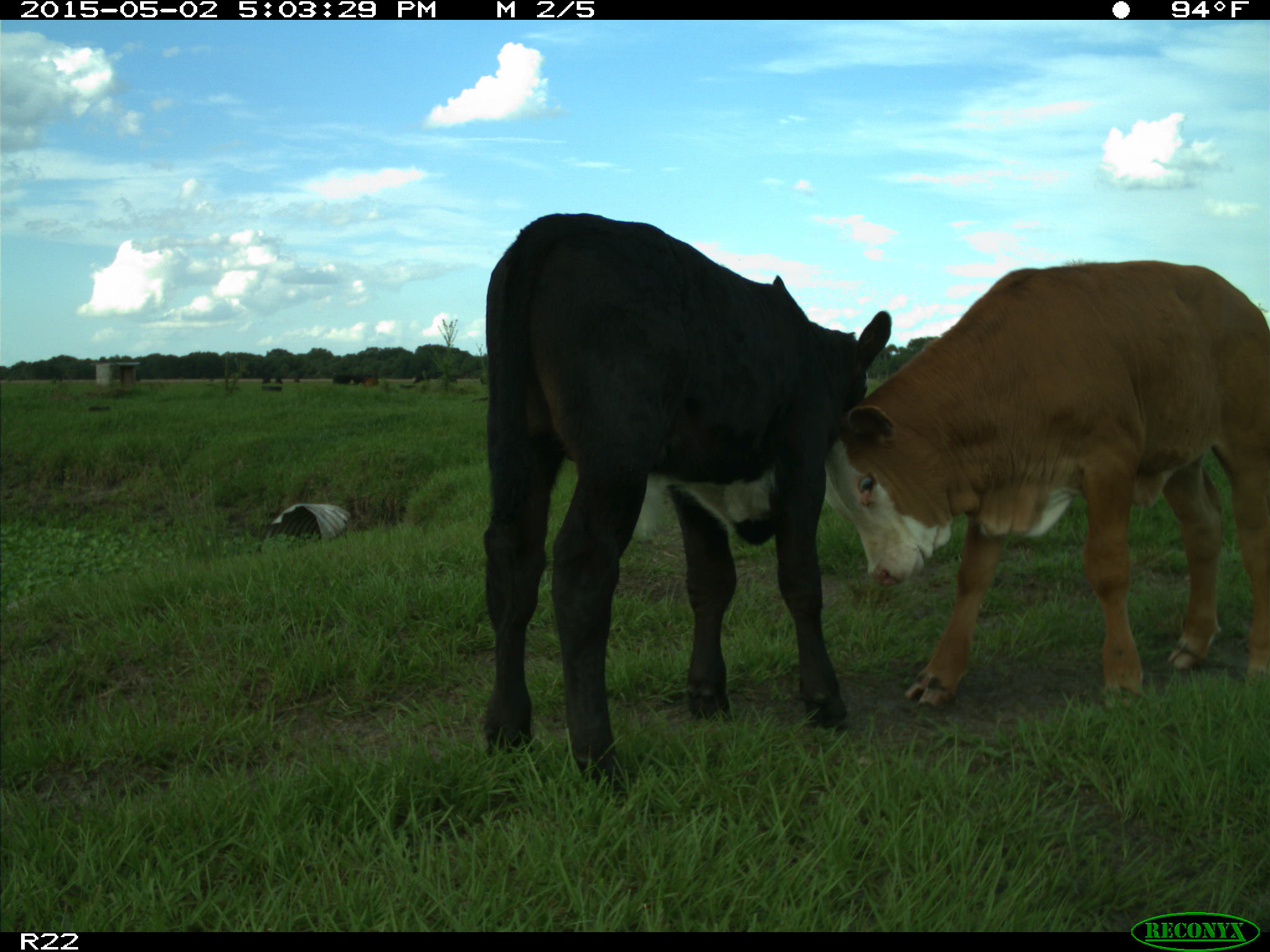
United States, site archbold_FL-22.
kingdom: Animalia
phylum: Chordata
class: Mammalia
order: Artiodactyla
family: Bovidae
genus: Bos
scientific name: Bos taurus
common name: domestic cow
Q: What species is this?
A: Bos taurus (domestic cow).